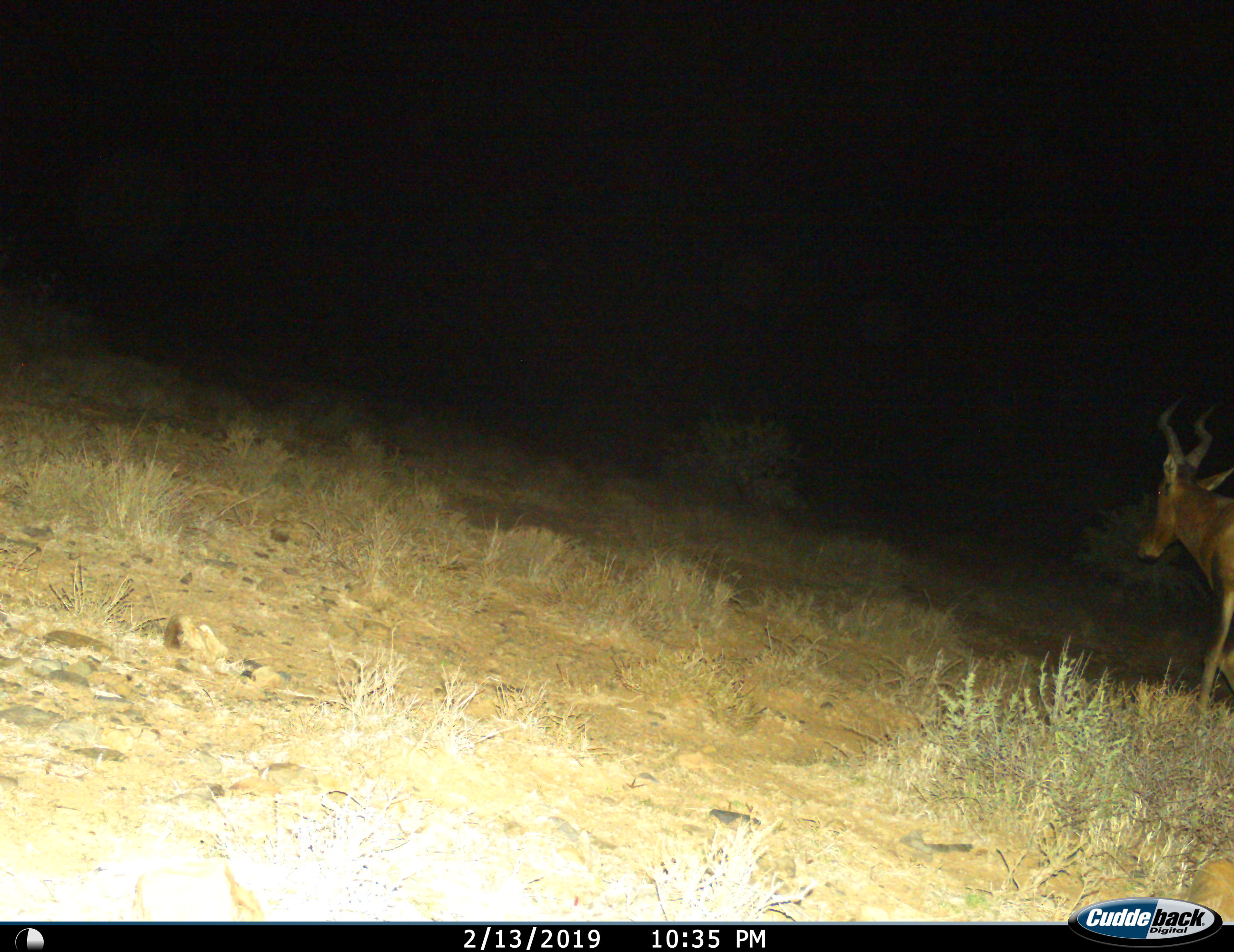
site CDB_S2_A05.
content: unidentified animal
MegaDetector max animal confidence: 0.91